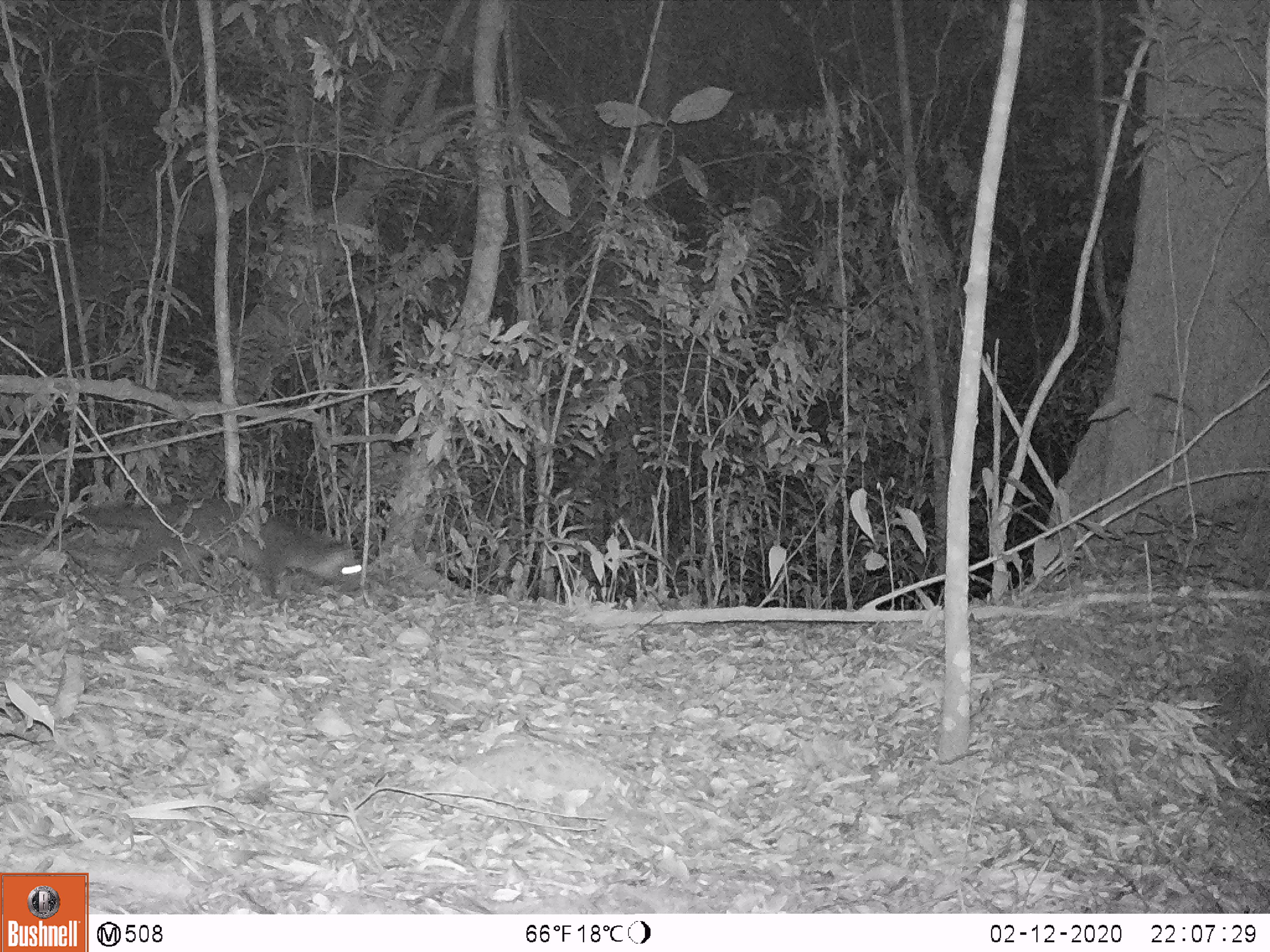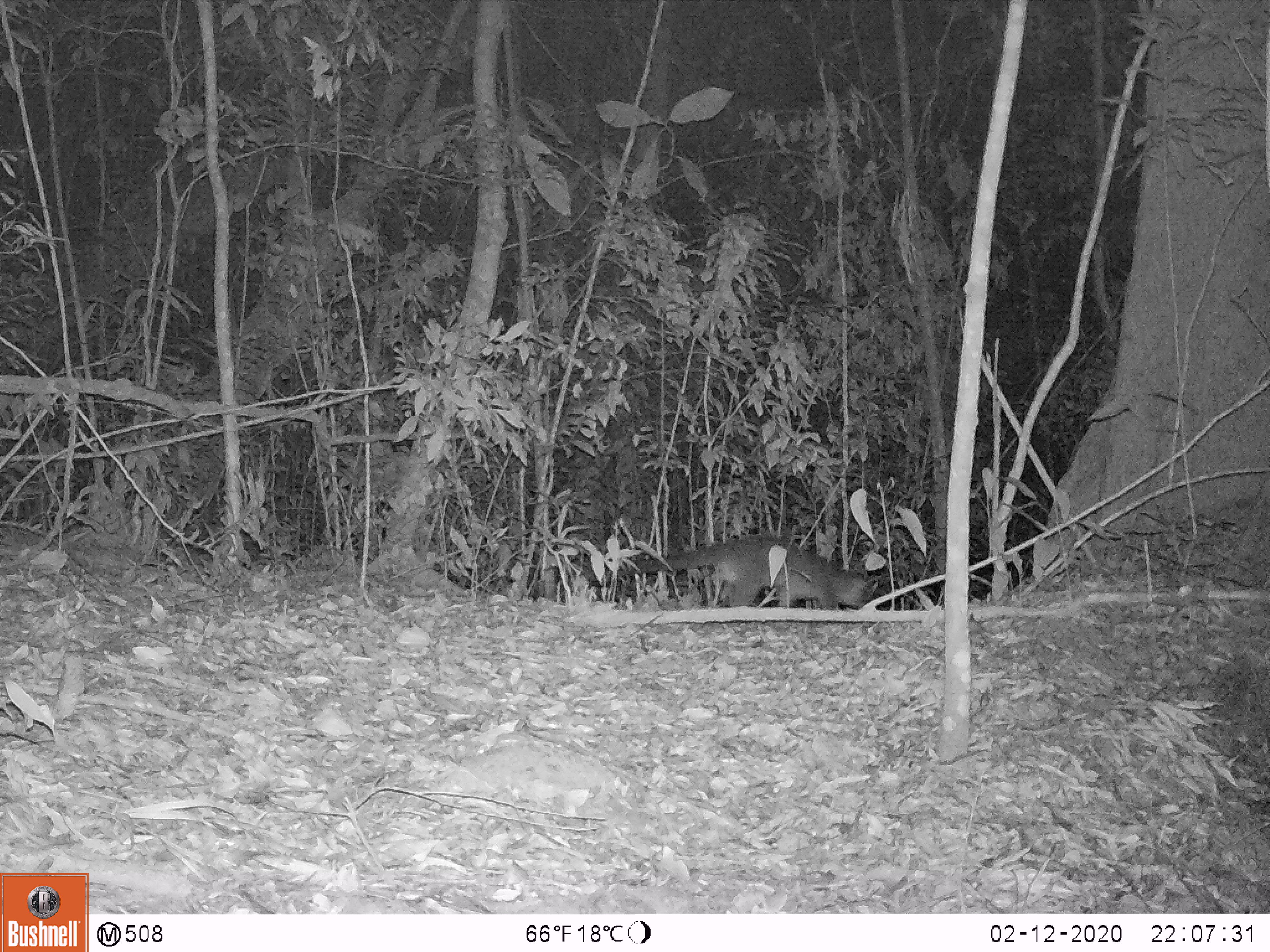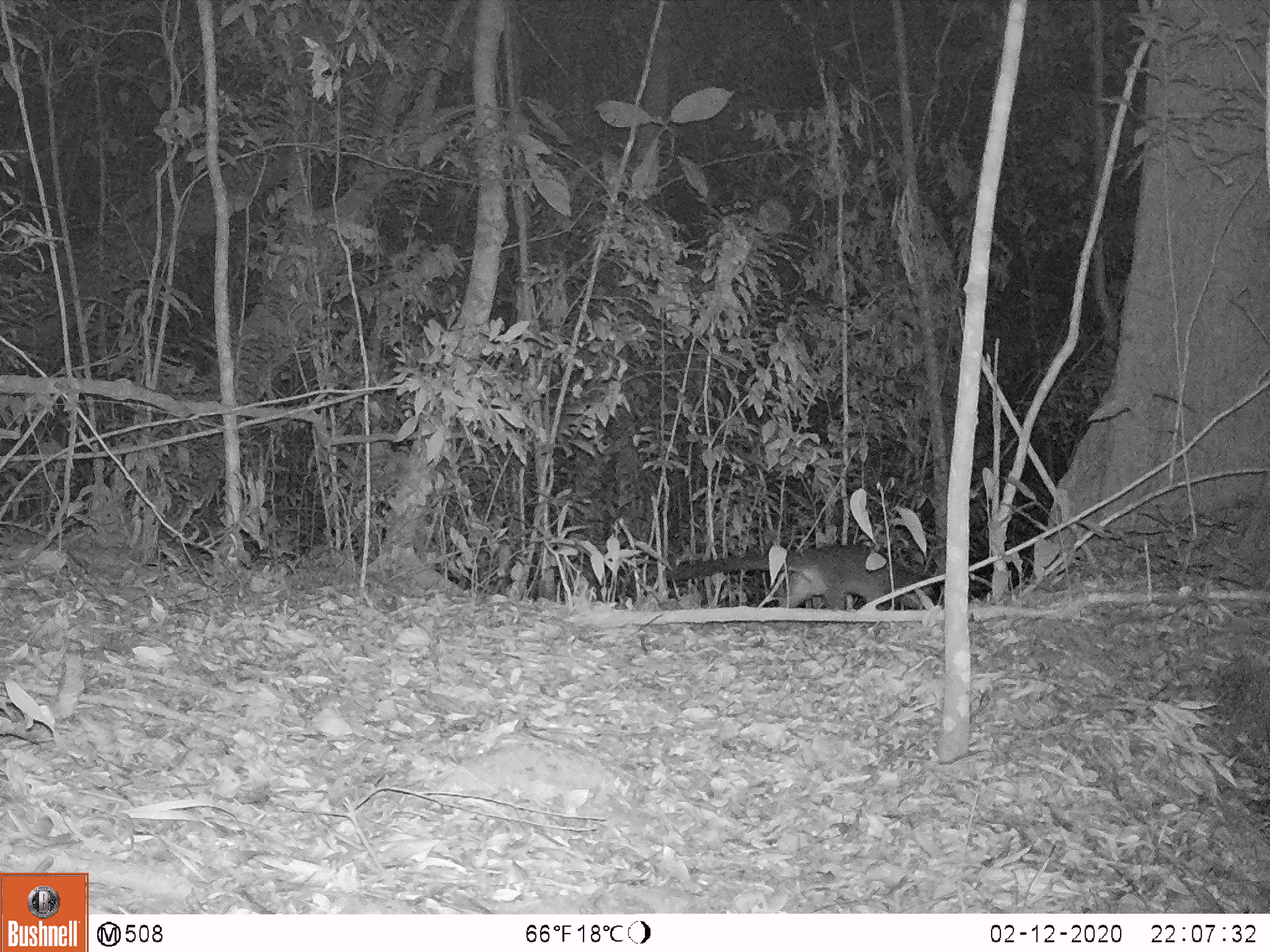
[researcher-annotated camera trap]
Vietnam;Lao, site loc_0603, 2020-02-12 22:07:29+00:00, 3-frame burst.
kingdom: Animalia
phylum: Chordata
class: Mammalia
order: Carnivora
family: Viverridae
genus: Paguma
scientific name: Paguma larvata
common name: masked palm civet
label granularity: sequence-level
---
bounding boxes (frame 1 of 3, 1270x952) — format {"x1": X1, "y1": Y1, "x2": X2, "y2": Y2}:
masked palm civet: {"x1": 6, "y1": 498, "x2": 364, "y2": 599}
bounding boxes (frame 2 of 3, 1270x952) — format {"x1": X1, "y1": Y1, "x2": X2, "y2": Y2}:
masked palm civet: {"x1": 584, "y1": 537, "x2": 872, "y2": 609}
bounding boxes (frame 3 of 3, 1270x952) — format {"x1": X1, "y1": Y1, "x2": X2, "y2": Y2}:
masked palm civet: {"x1": 668, "y1": 545, "x2": 937, "y2": 609}